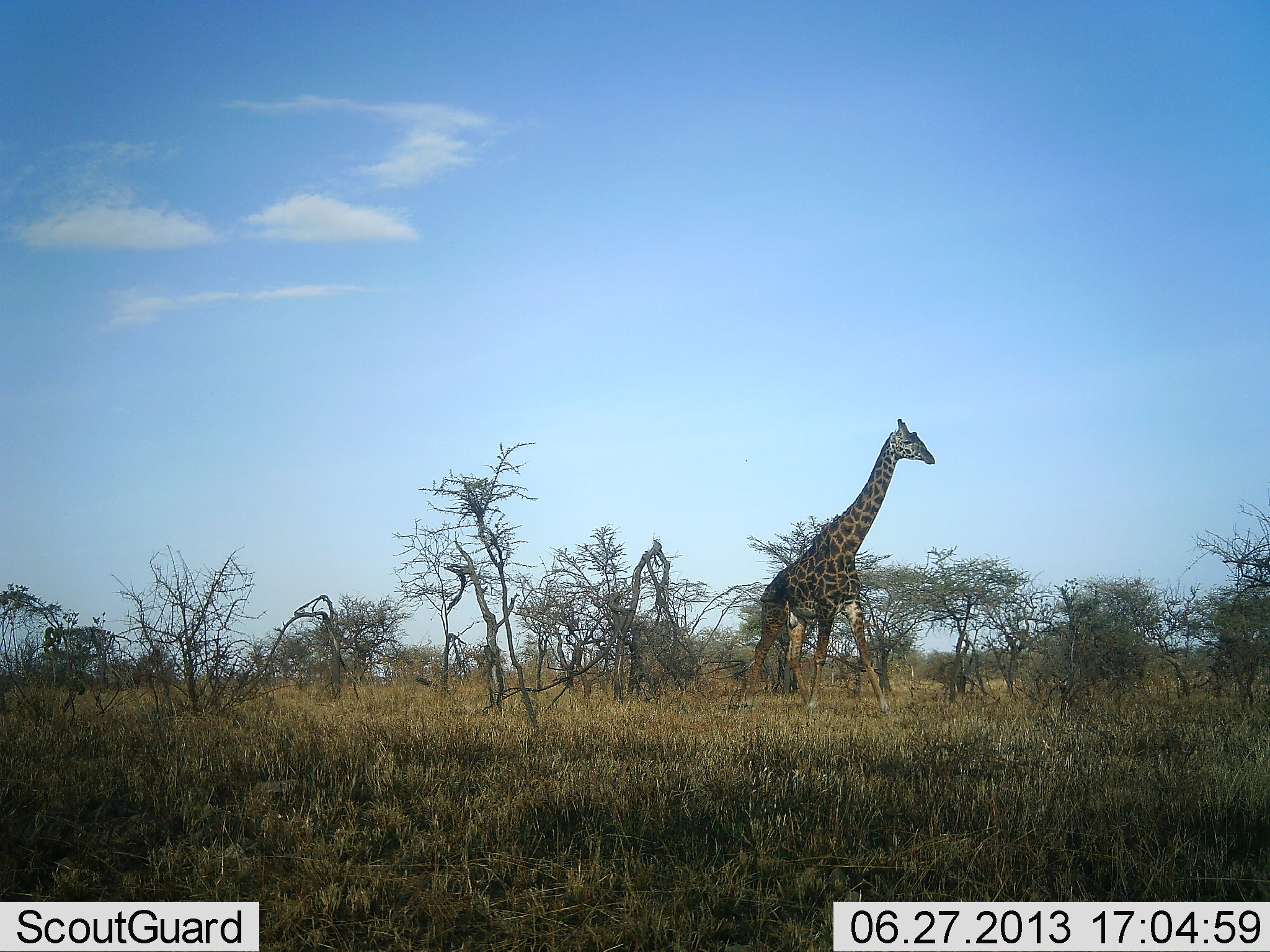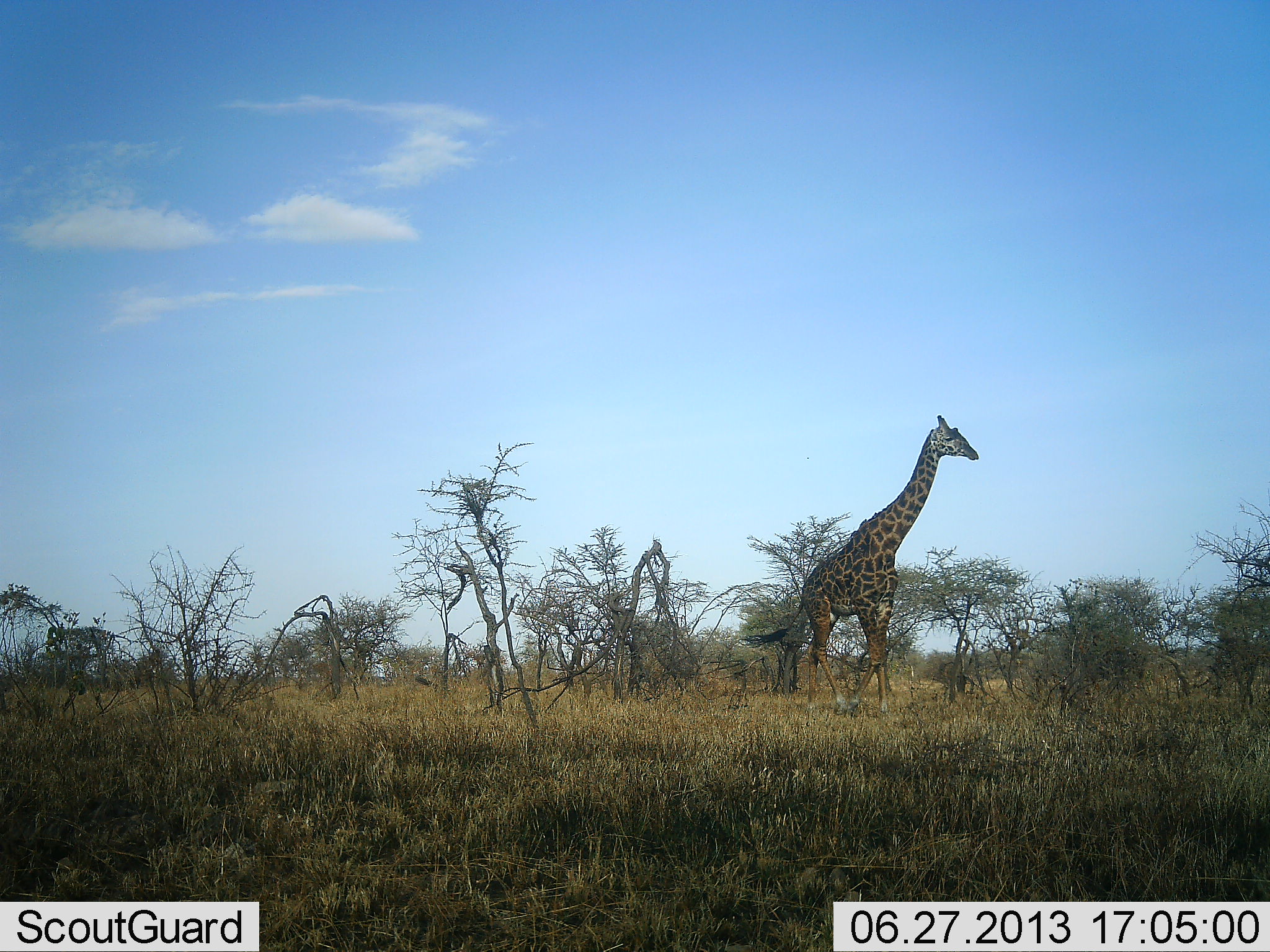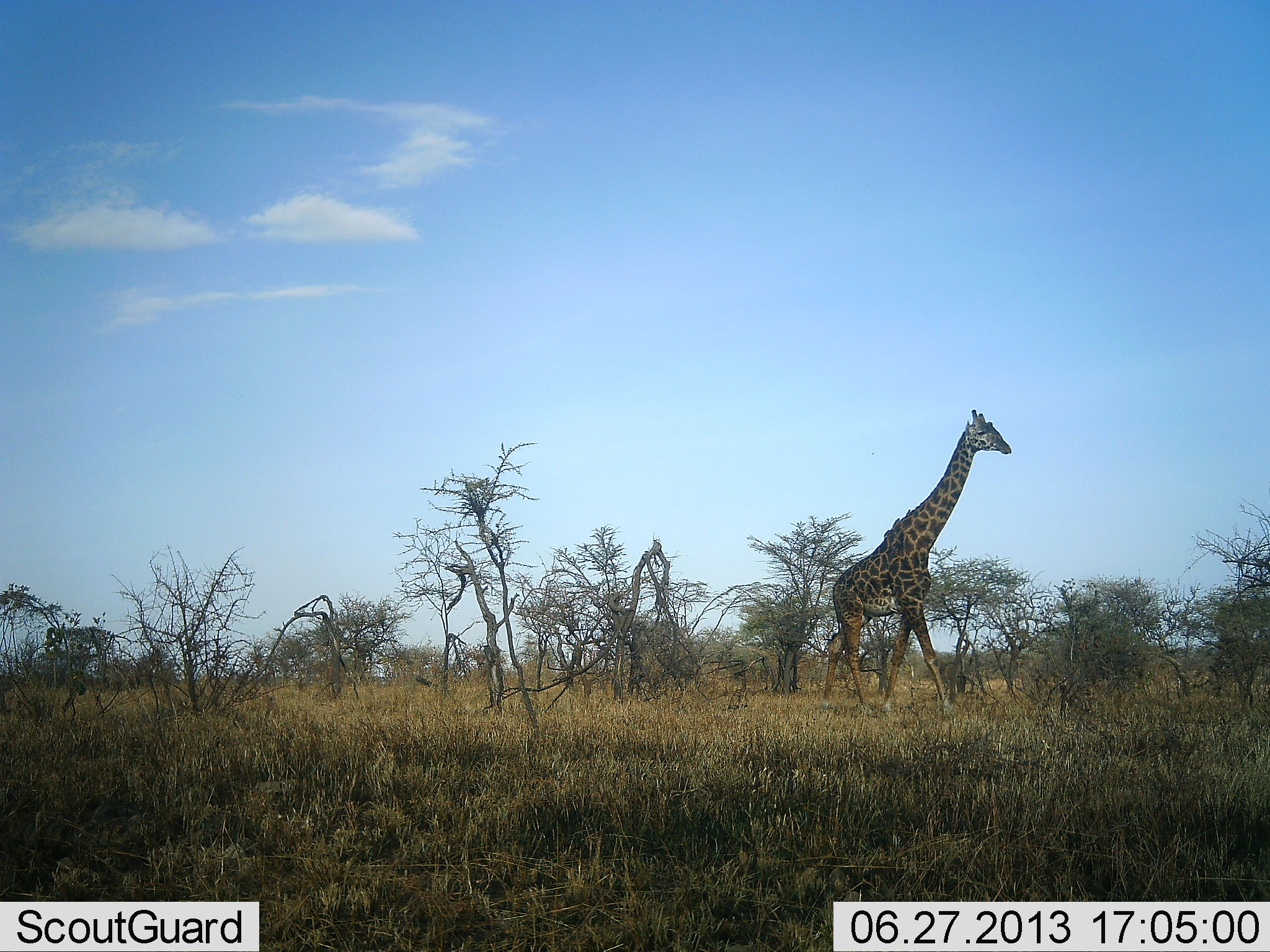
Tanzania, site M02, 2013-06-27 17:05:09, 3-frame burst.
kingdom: Animalia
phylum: Chordata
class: Mammalia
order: Artiodactyla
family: Giraffidae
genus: Giraffa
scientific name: Giraffa camelopardalis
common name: giraffe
Giraffe (Giraffa camelopardalis), count 1. Behavior (volunteer vote fractions): standing 0%, resting 0%, moving 100%, interacting 0%. Young present (vote fraction): 0%. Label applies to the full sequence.